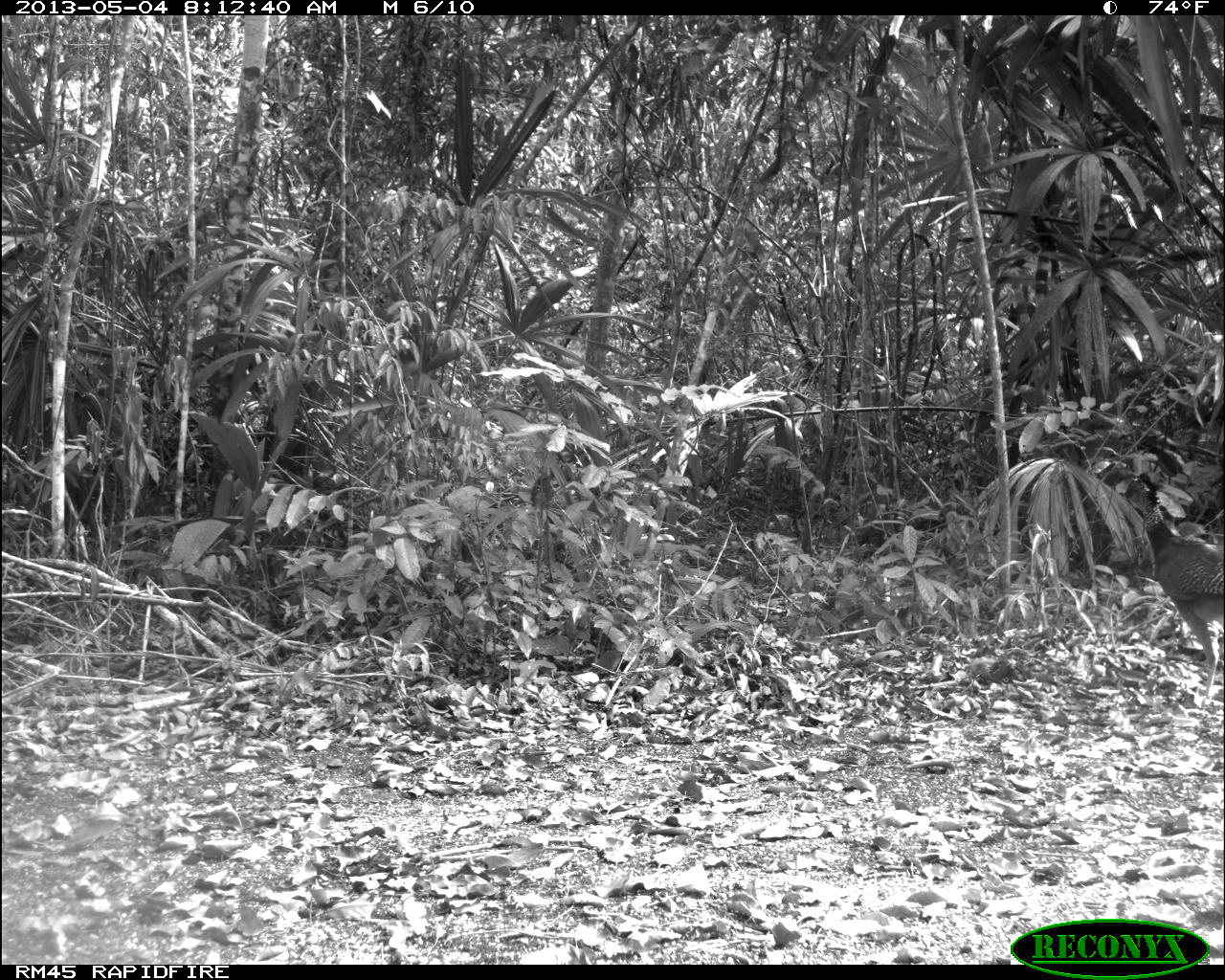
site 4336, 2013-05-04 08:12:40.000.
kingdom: Animalia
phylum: Chordata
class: Aves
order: Galliformes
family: Cracidae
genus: Crax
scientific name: Crax rubra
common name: great curassow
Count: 1.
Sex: female.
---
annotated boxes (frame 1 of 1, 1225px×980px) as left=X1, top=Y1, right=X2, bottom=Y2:
crax rubra: left=1120, top=472, right=1225, bottom=709